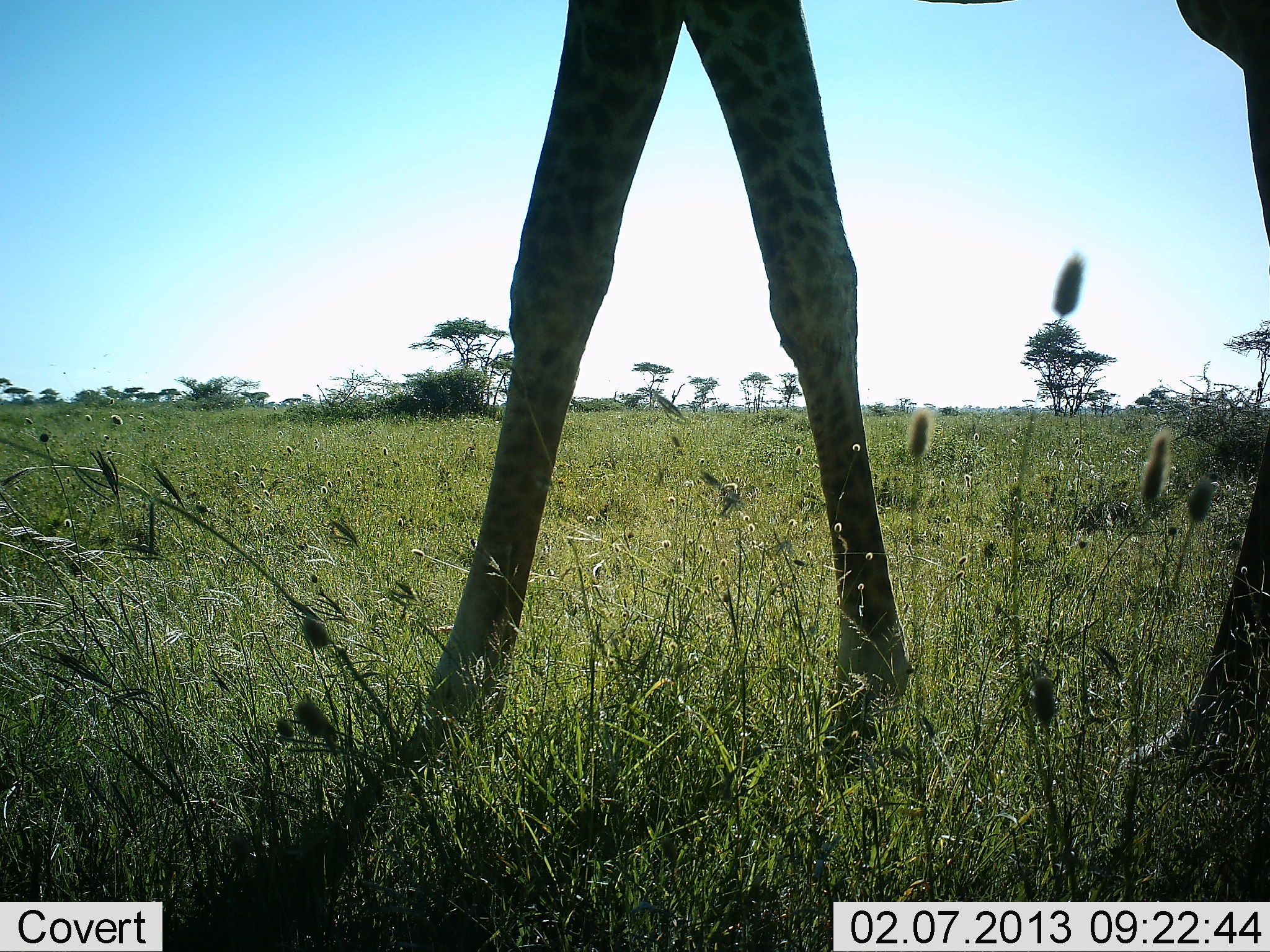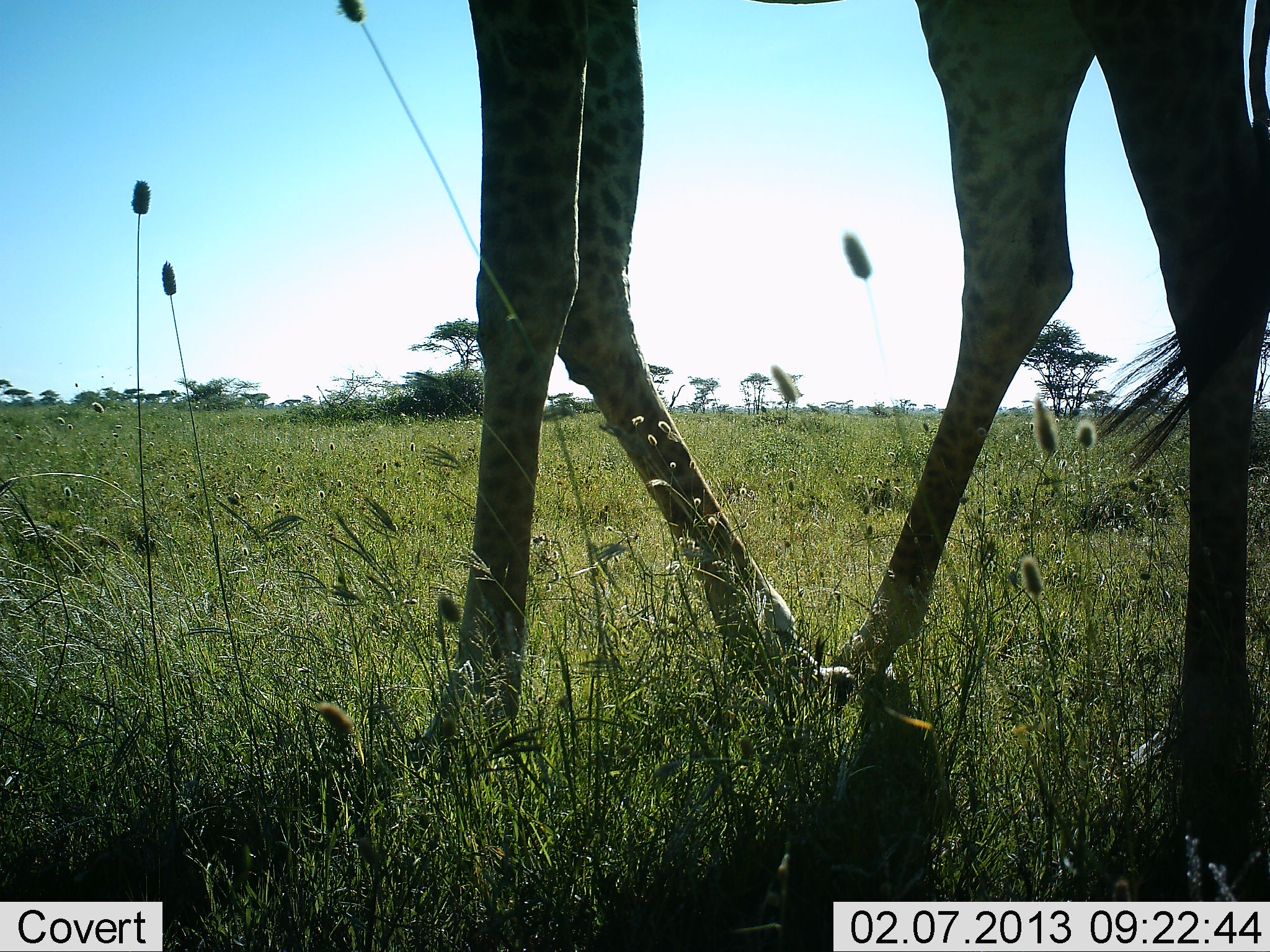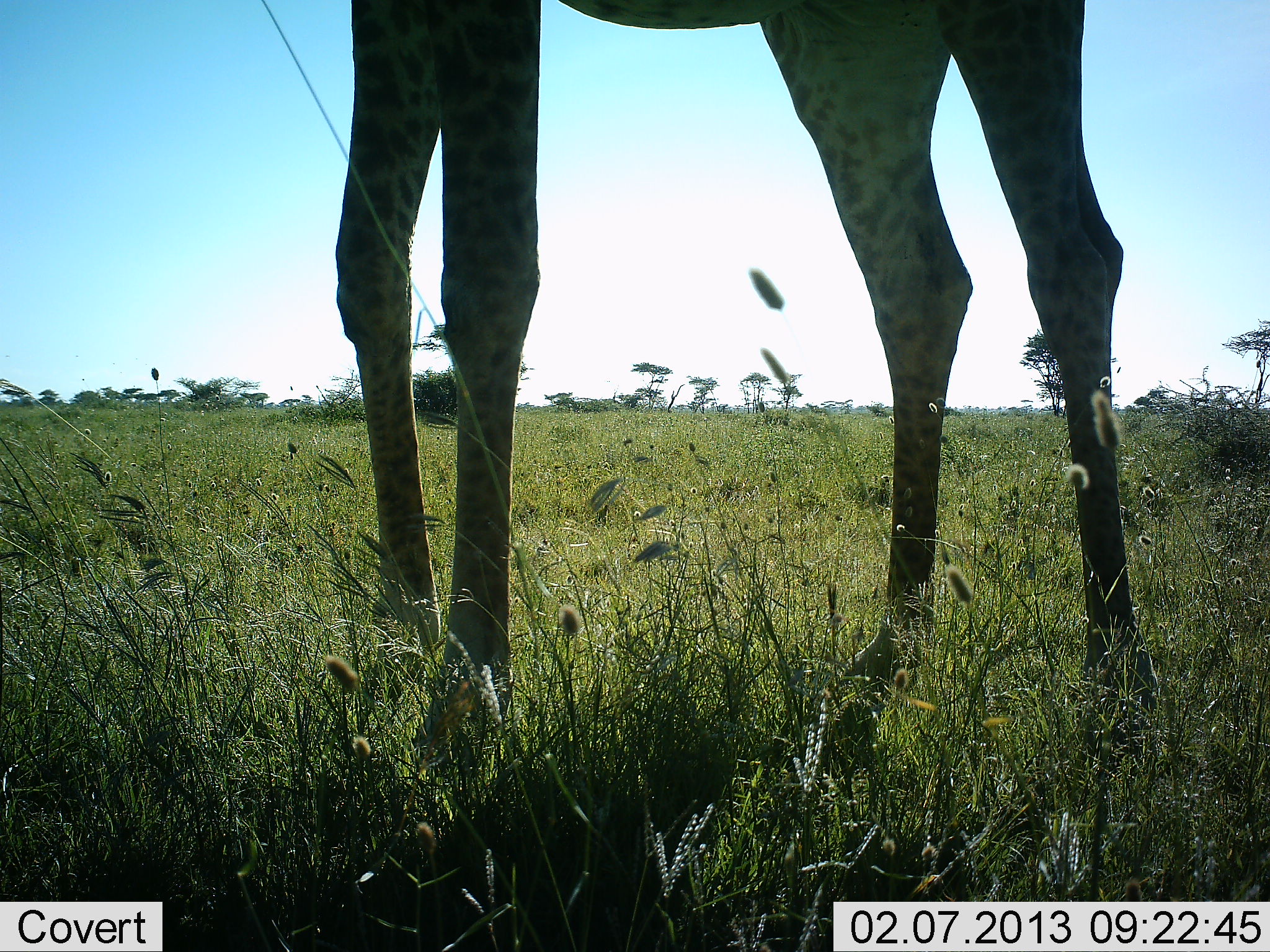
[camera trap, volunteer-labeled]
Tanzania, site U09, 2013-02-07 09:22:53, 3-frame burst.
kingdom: Animalia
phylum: Chordata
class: Mammalia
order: Artiodactyla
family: Giraffidae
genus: Giraffa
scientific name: Giraffa camelopardalis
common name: giraffe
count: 1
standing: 0%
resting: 0%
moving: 100%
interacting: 0%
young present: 0%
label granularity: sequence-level